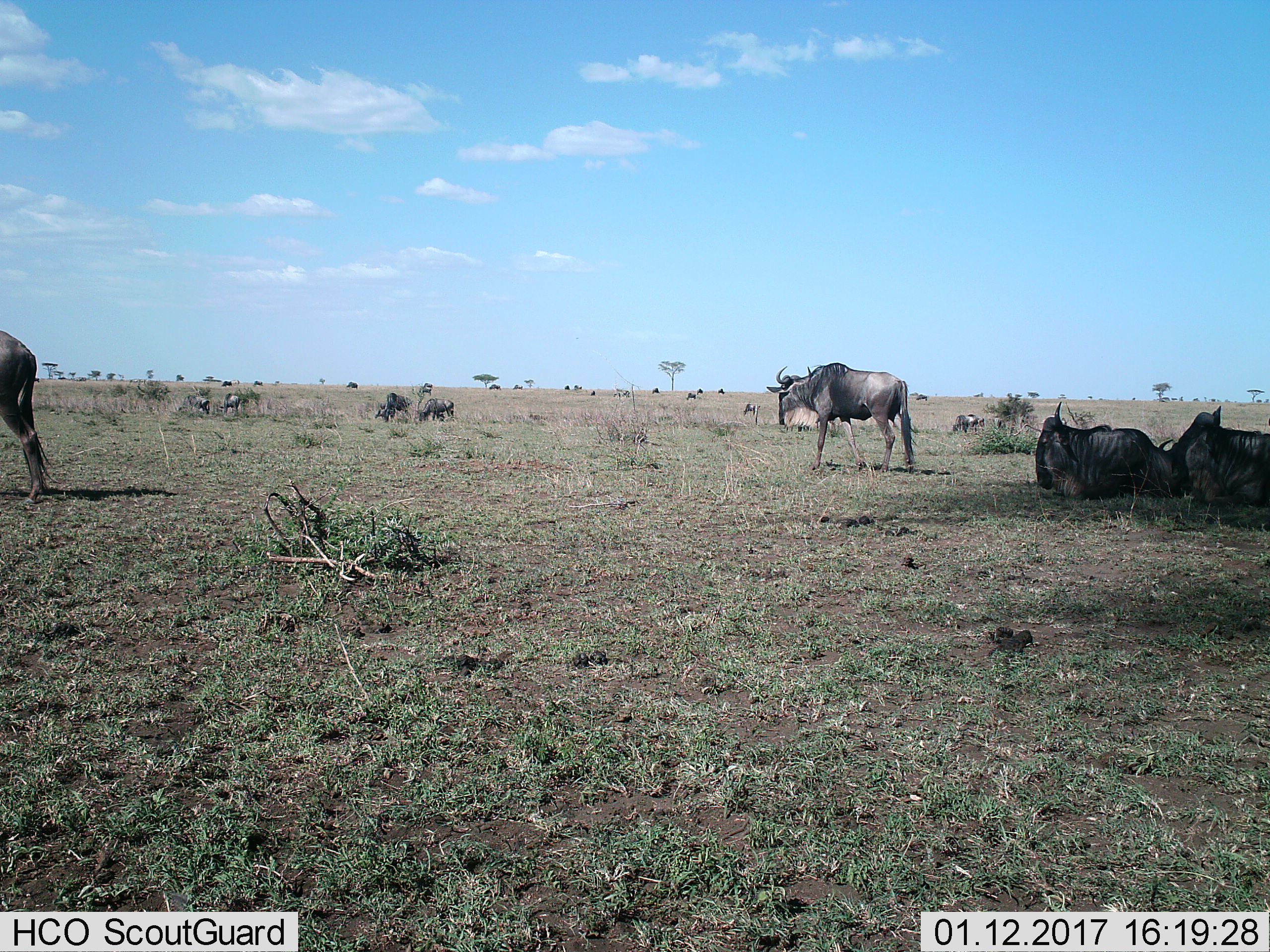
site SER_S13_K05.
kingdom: Animalia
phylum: Chordata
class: Mammalia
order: Artiodactyla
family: Bovidae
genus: Connochaetes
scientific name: Connochaetes taurinus taurinus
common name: blue wildebeest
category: wildebeestblue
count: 11-50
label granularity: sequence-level